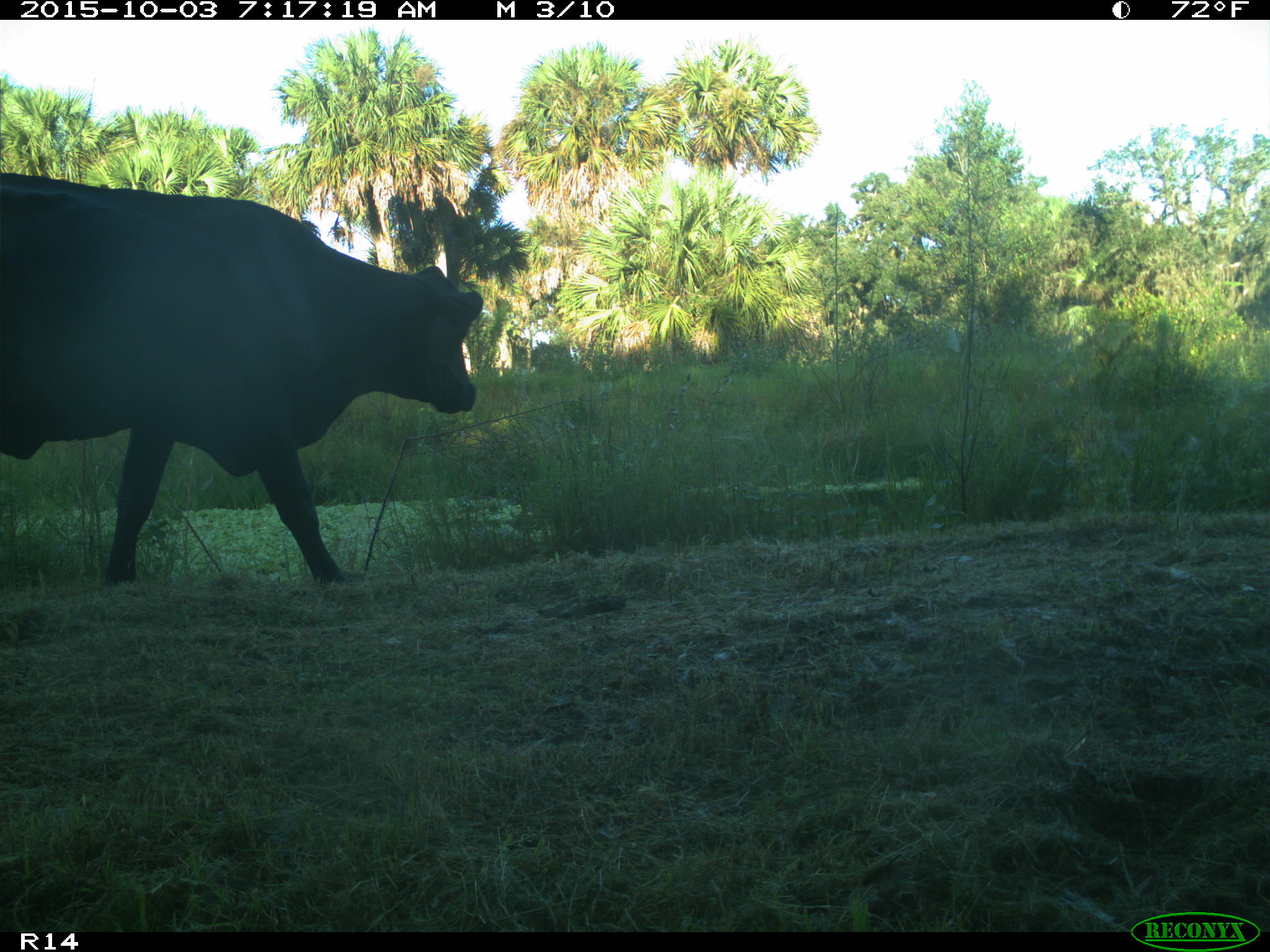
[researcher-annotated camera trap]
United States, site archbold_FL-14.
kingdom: Animalia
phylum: Chordata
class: Mammalia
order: Artiodactyla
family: Bovidae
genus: Bos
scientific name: Bos taurus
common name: domestic cow